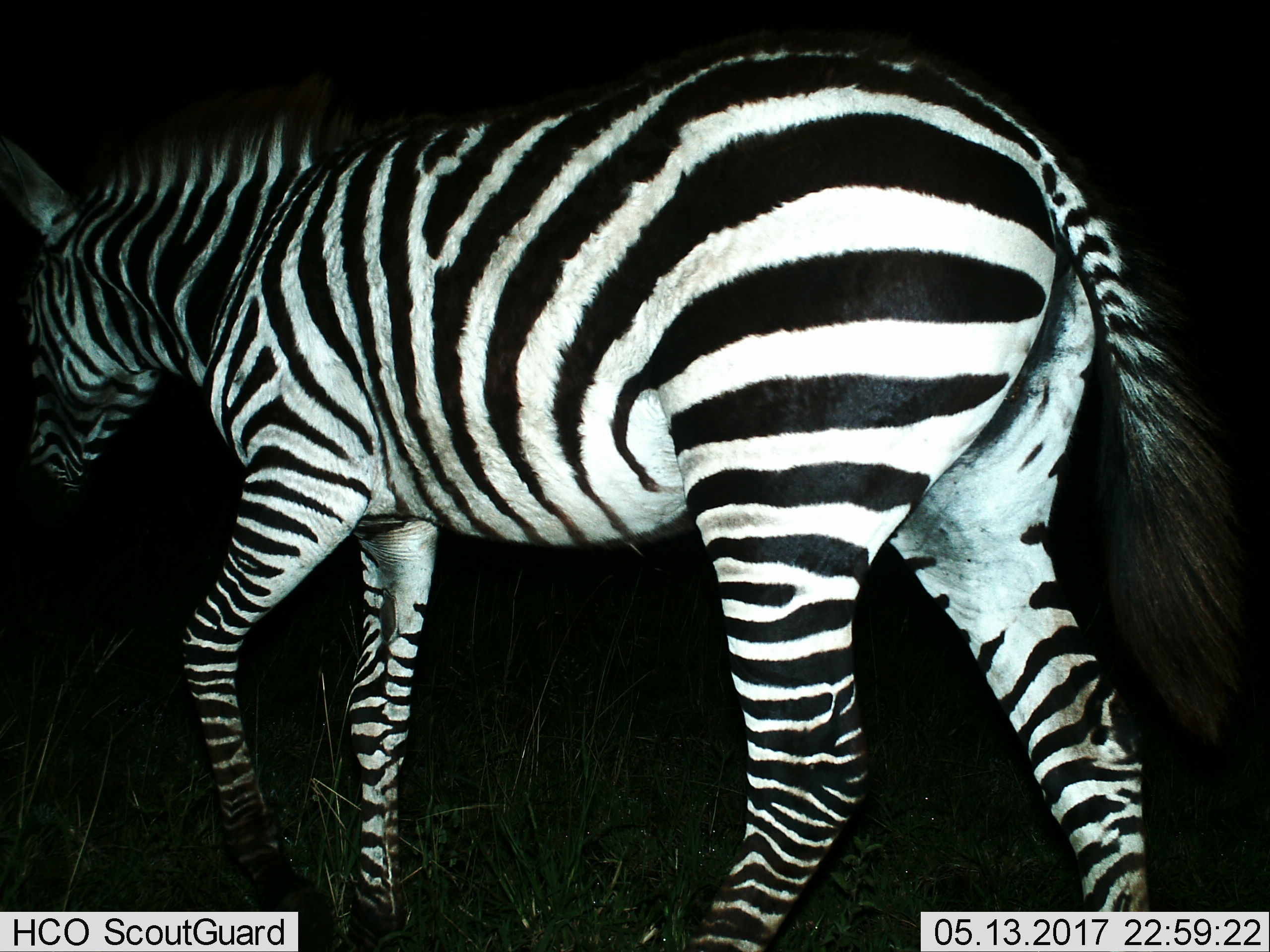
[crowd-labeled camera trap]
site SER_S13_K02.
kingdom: Animalia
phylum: Chordata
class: Mammalia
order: Perissodactyla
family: Equidae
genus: Equus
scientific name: Equus quagga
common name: plains zebra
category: zebraplains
Zebraplains (plains zebra) (Equus quagga), count 1. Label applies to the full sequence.